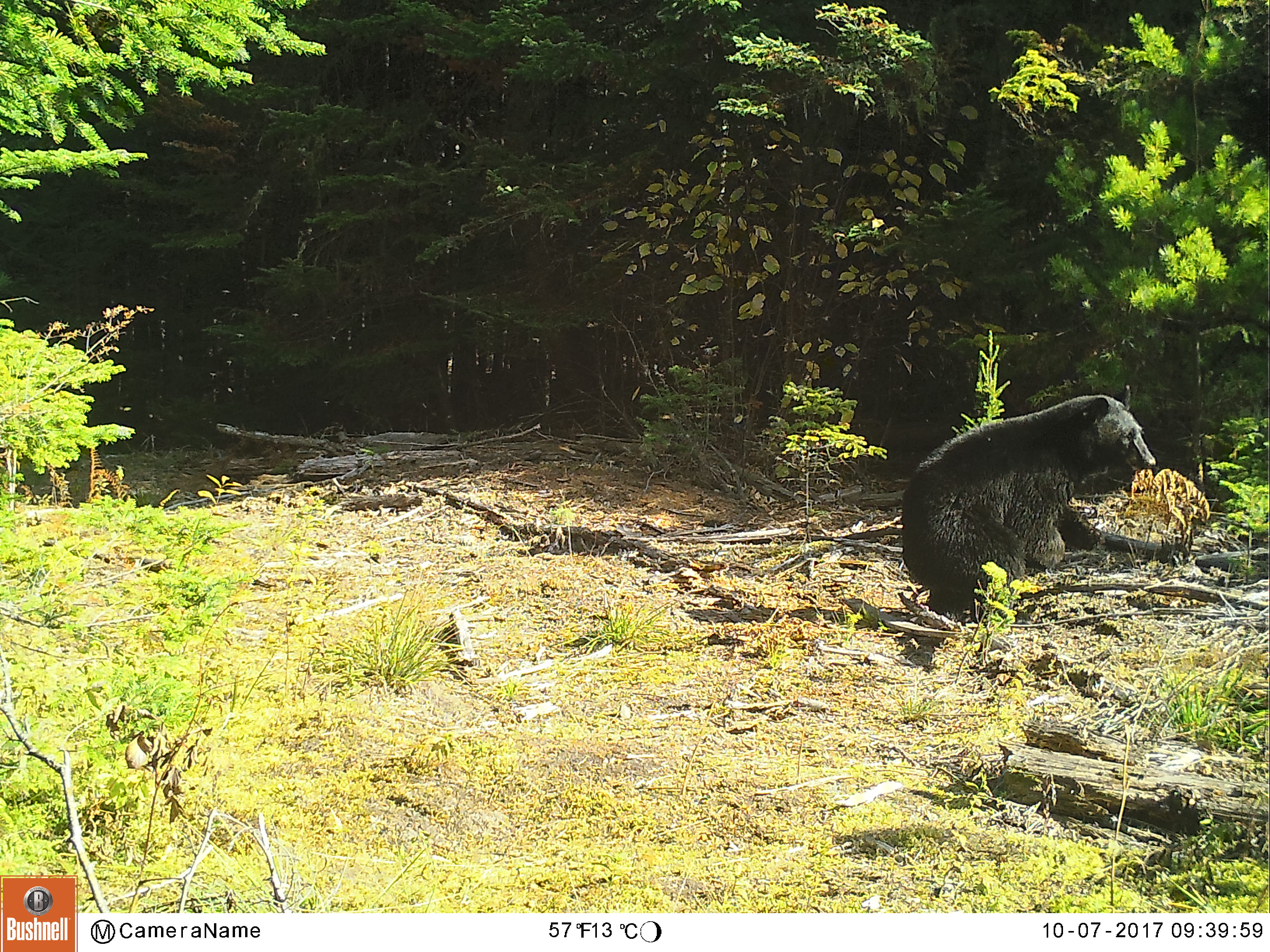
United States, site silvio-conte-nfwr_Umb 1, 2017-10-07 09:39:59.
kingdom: Animalia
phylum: Chordata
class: Mammalia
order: Carnivora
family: Ursidae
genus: Ursus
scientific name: Ursus americanus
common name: black bear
Black bear (Ursus americanus).